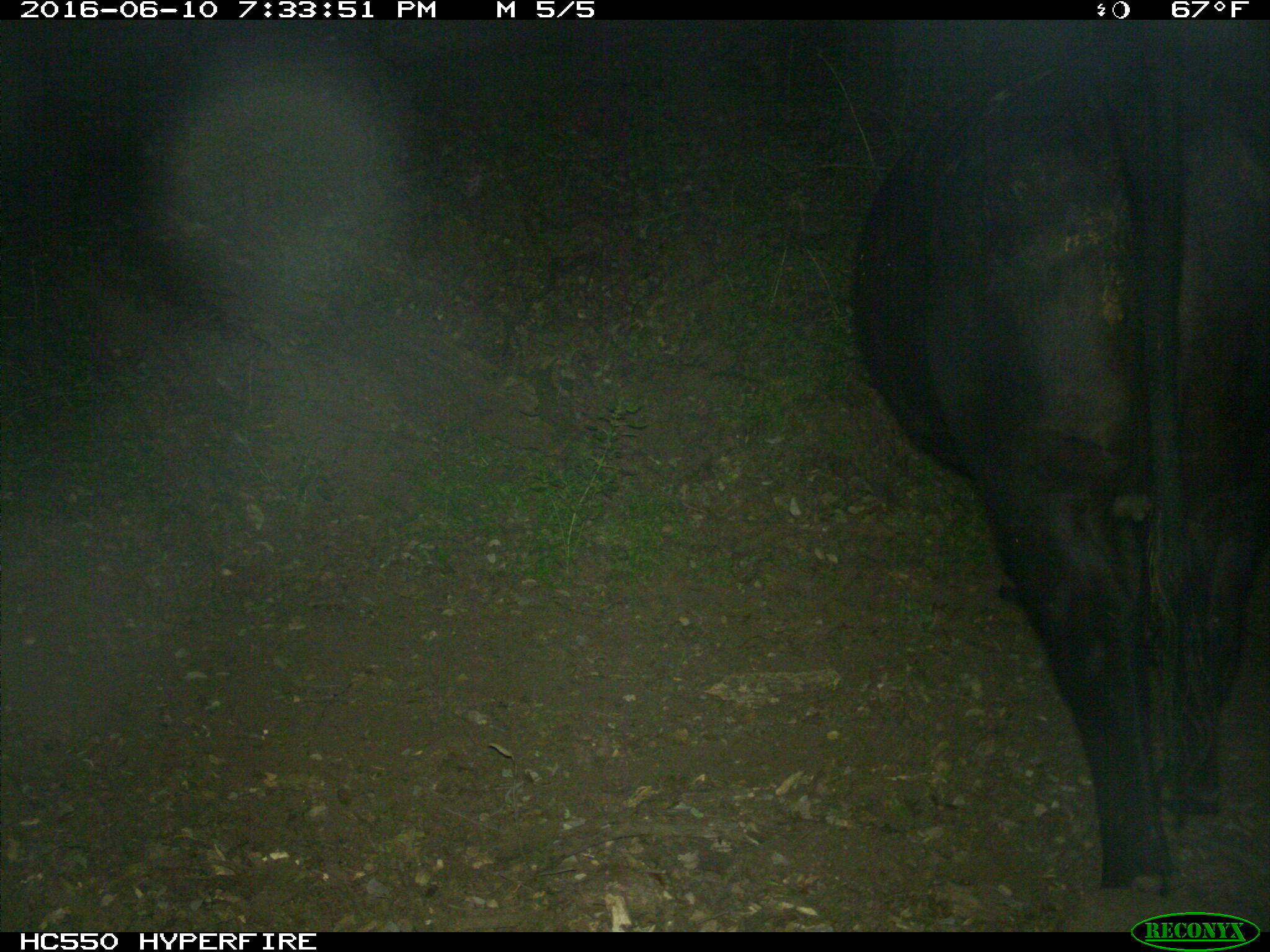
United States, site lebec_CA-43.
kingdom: Animalia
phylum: Chordata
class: Mammalia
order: Artiodactyla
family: Bovidae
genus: Bos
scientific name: Bos taurus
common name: domestic cow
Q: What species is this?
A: Bos taurus (domestic cow).